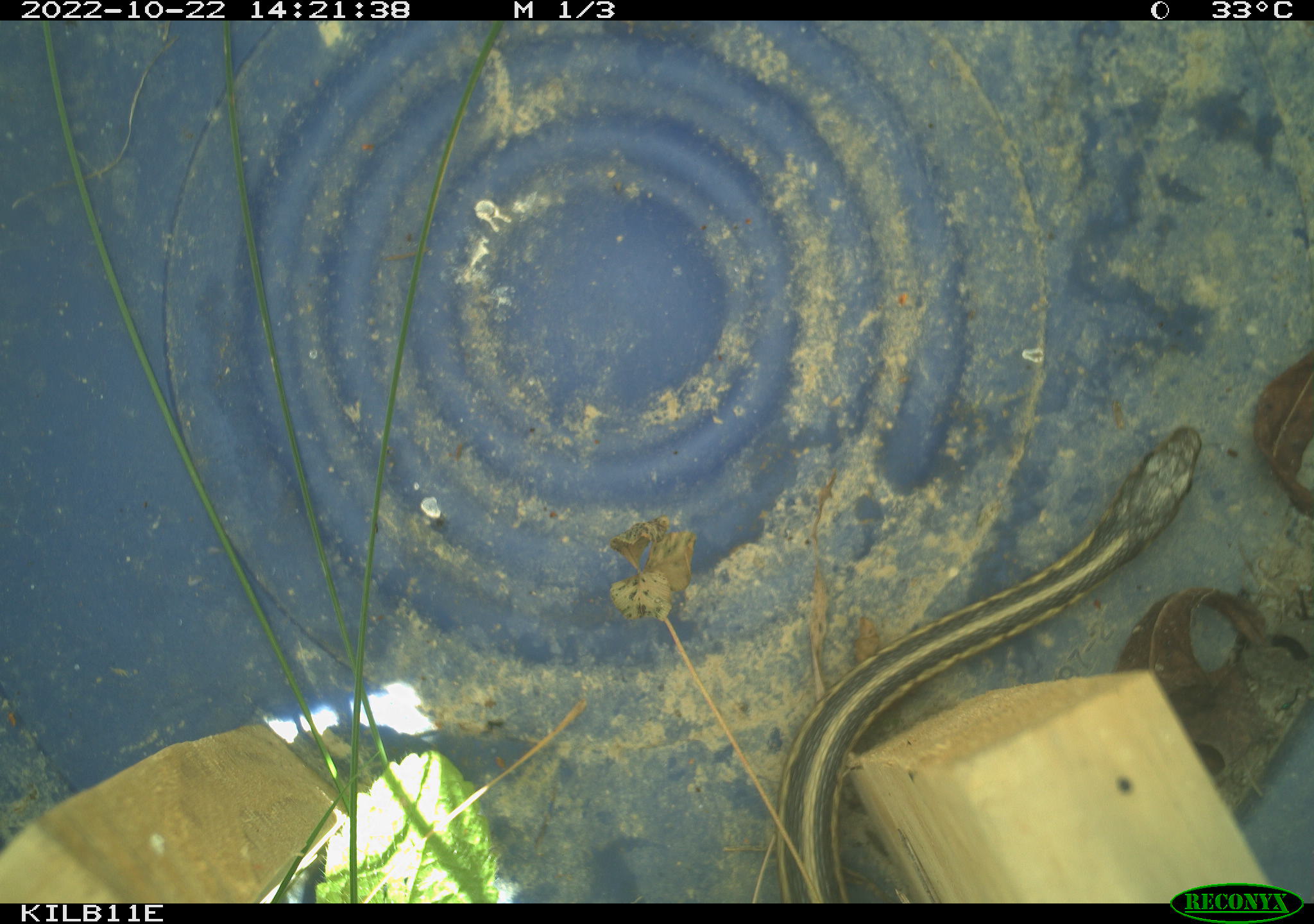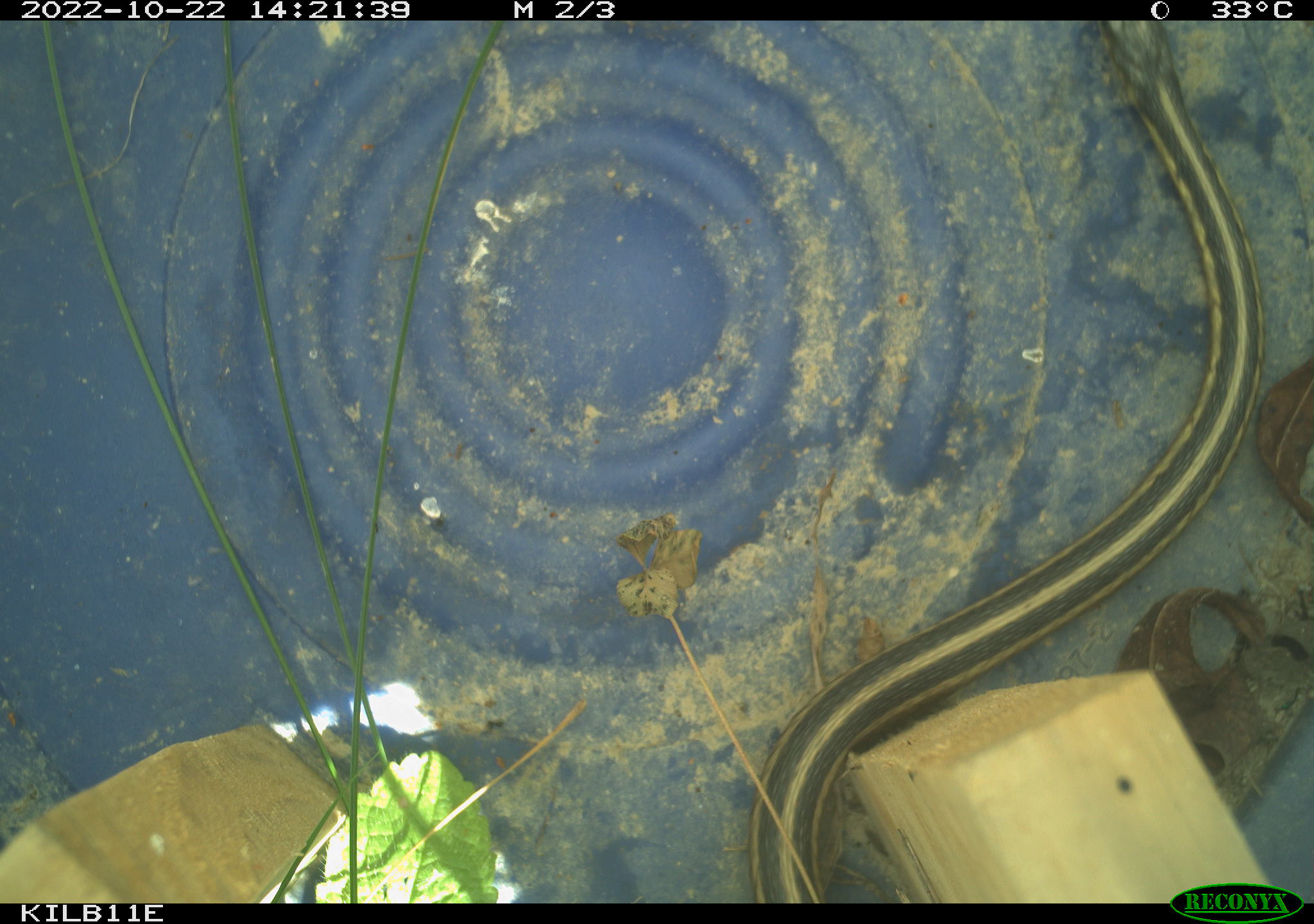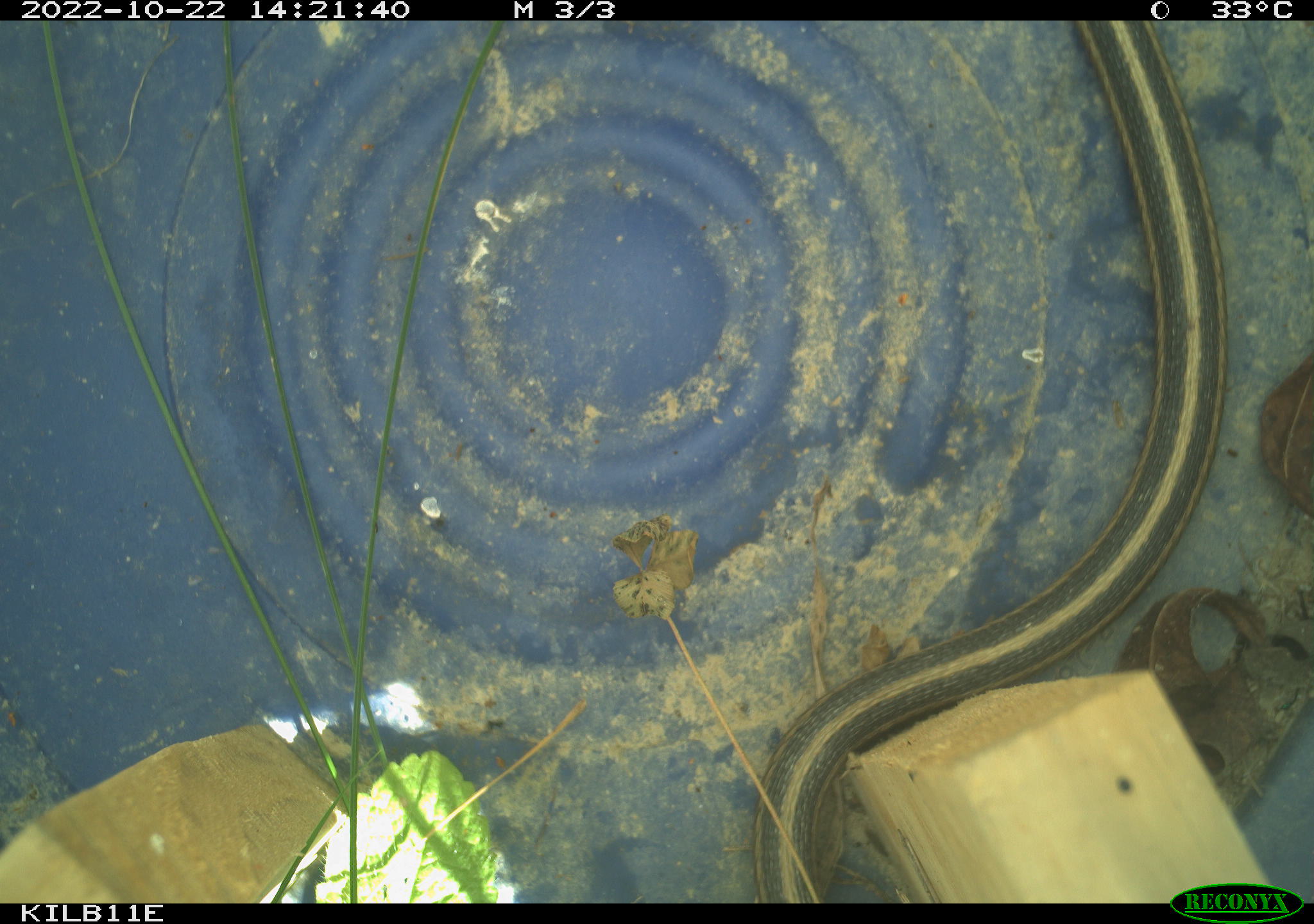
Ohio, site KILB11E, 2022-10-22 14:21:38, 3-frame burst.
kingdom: Animalia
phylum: Chordata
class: Reptilia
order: Squamata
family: Colubridae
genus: Thamnophis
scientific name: Thamnophis sirtalis sirtalis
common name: eastern gartersnake